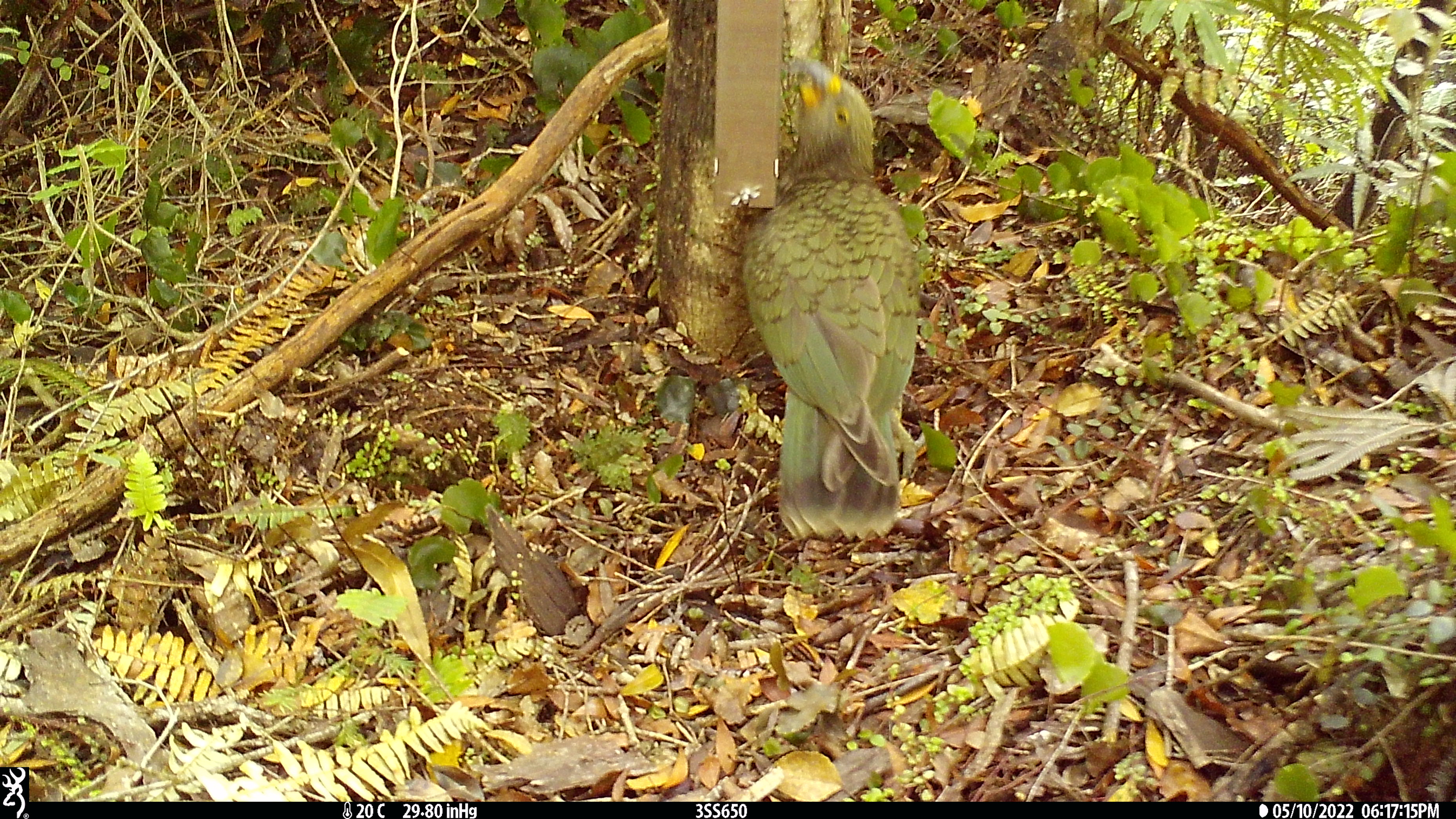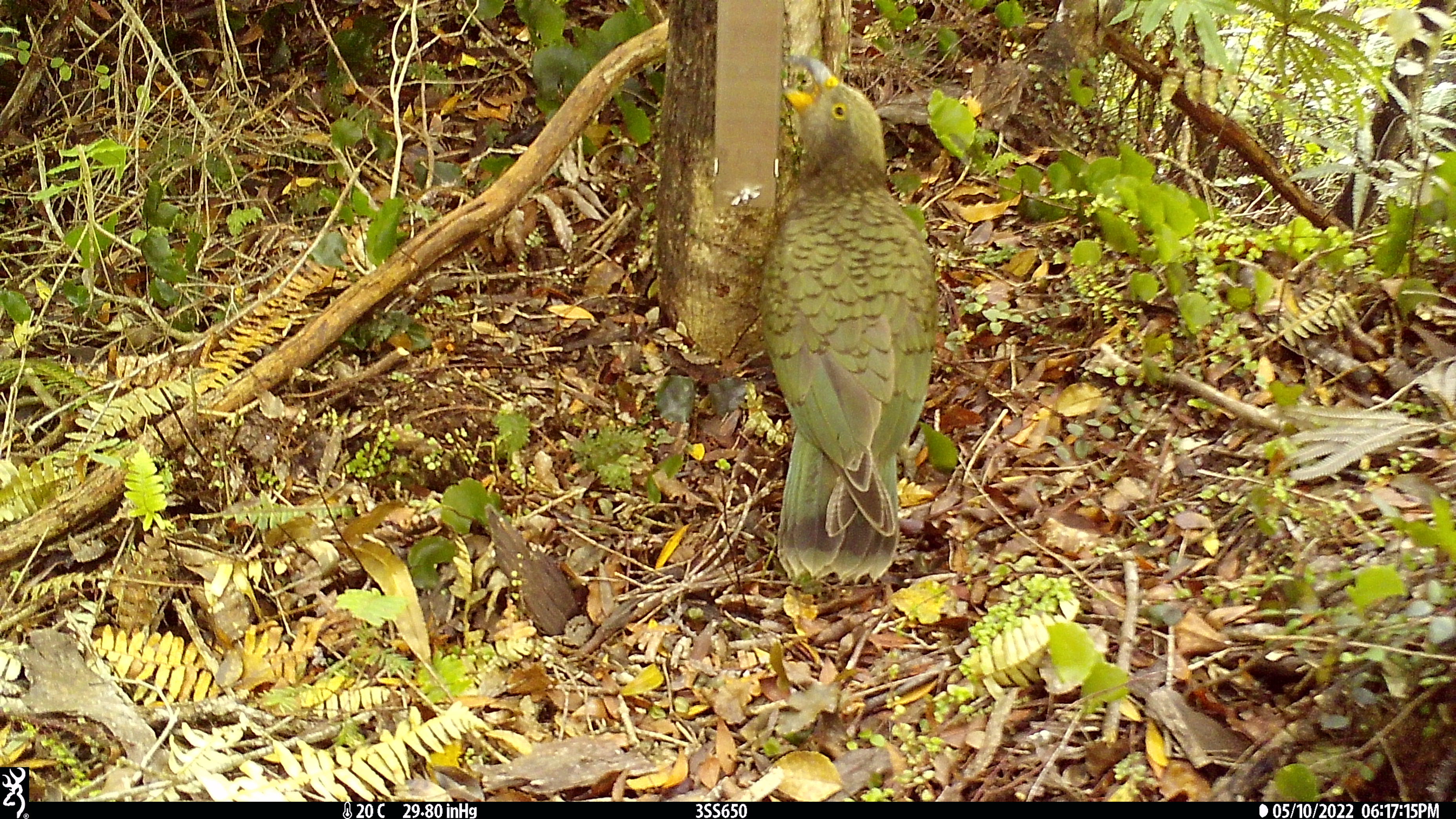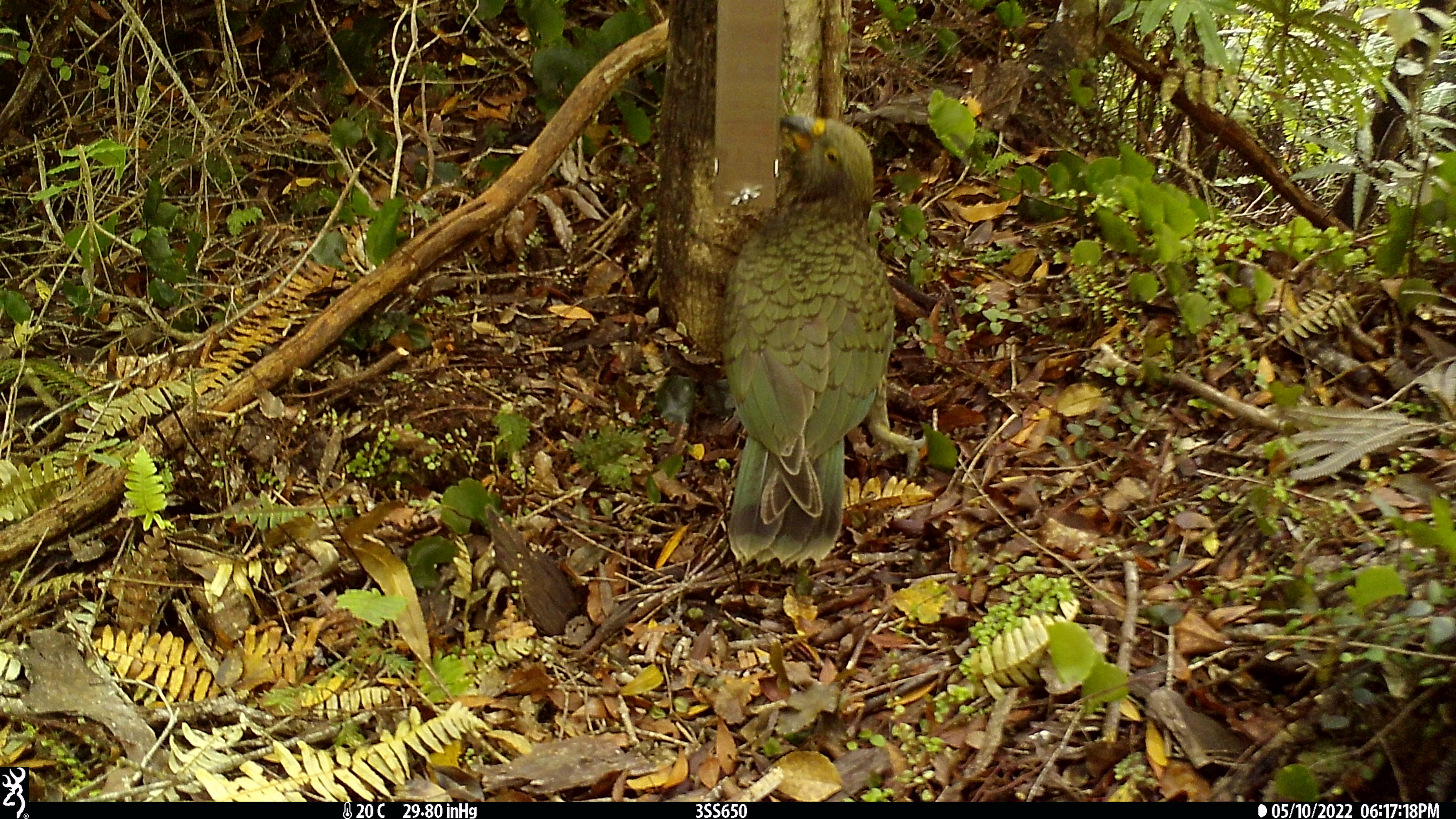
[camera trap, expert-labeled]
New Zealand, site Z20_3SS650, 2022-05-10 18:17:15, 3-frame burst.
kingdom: Animalia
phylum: Chordata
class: Aves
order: Psittaciformes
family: Strigopidae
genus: Nestor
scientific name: Nestor notabilis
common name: kea